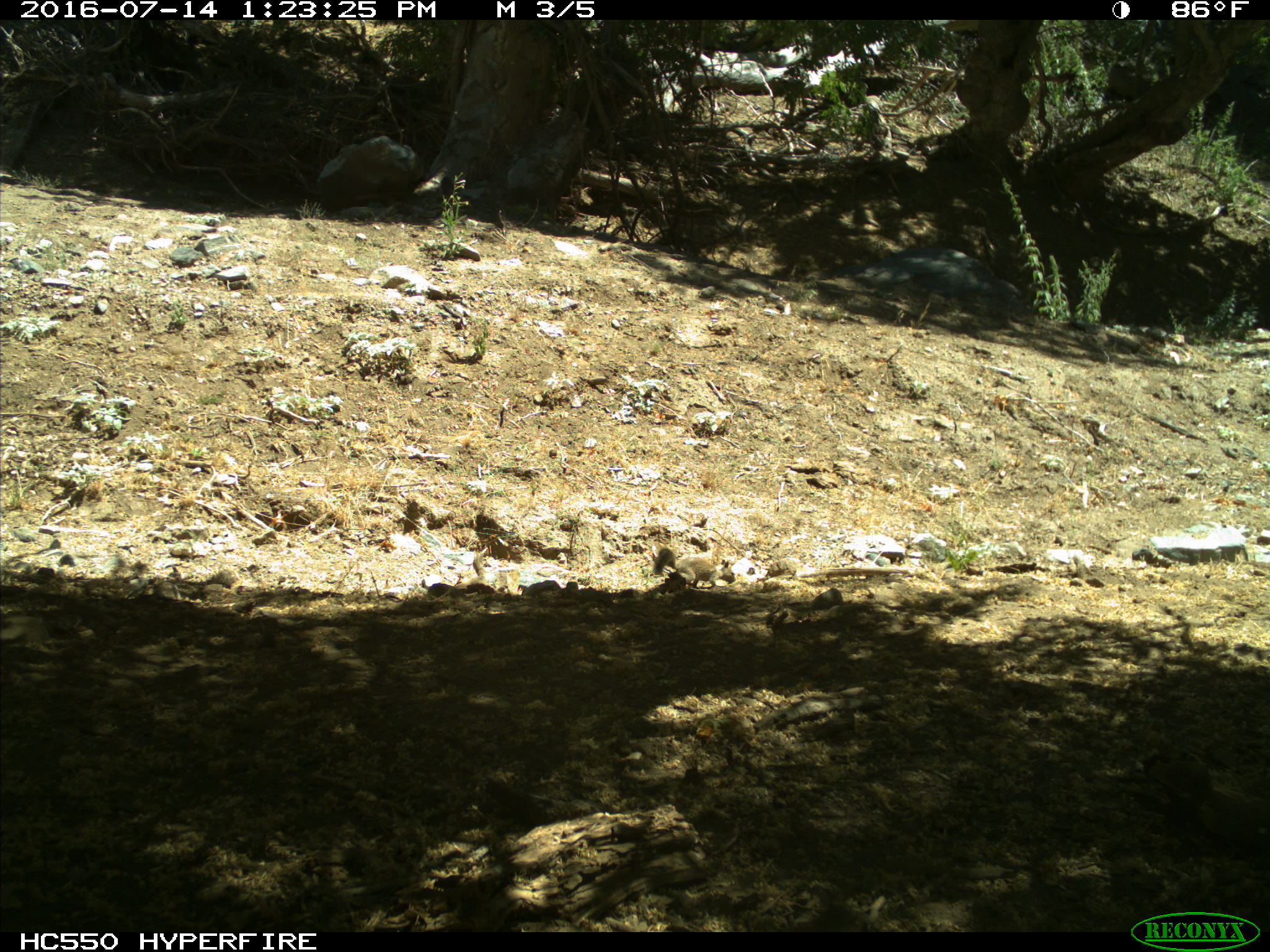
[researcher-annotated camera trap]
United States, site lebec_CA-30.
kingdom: Animalia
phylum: Chordata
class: Mammalia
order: Rodentia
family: Sciuridae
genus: Otospermophilus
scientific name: Otospermophilus beecheyi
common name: california ground squirrel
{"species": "Otospermophilus beecheyi (california ground squirrel)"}